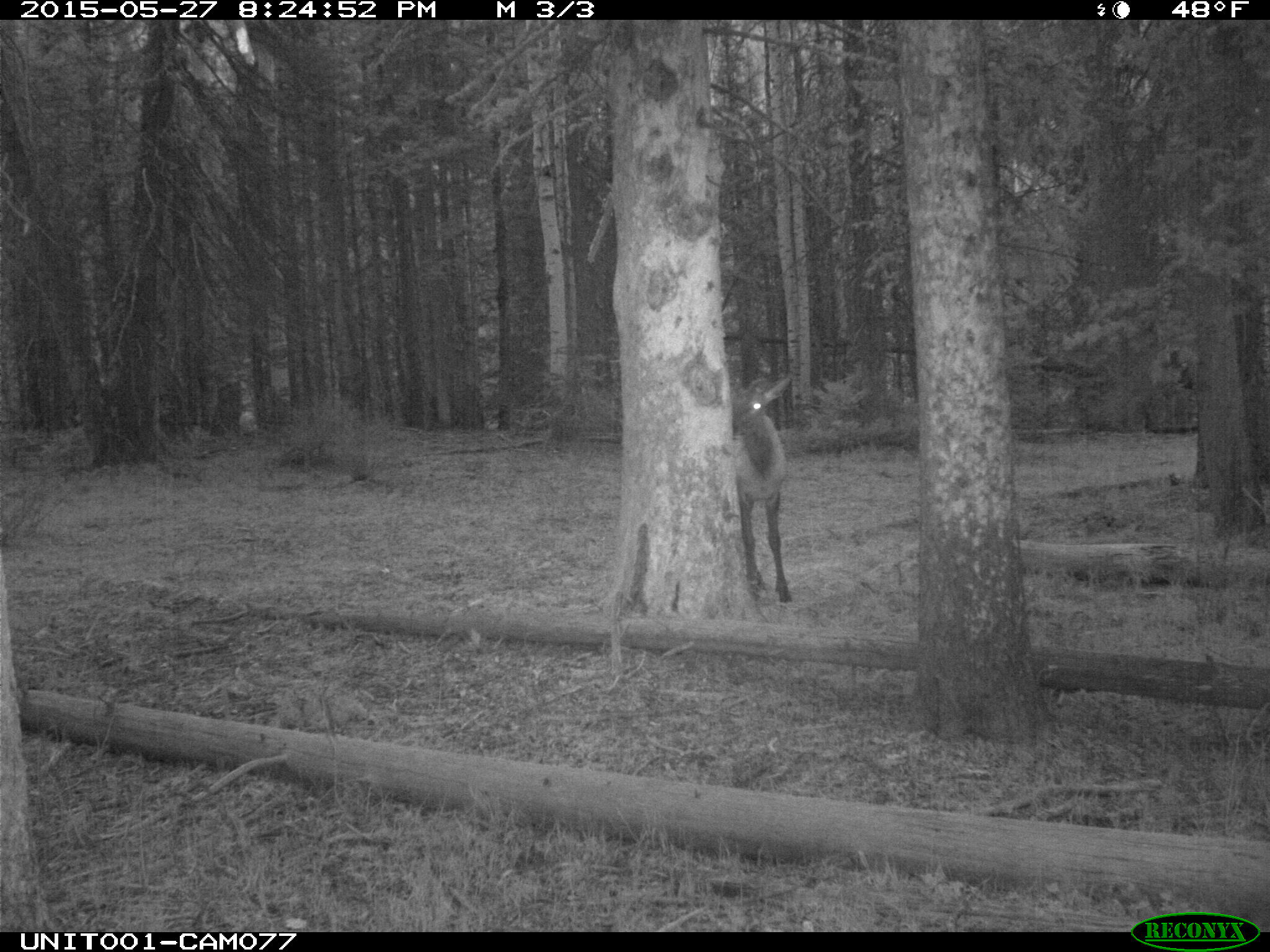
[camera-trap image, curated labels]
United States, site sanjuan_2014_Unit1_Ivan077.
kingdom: Animalia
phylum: Chordata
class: Mammalia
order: Artiodactyla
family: Cervidae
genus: Cervus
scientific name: Cervus elaphus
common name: red deer